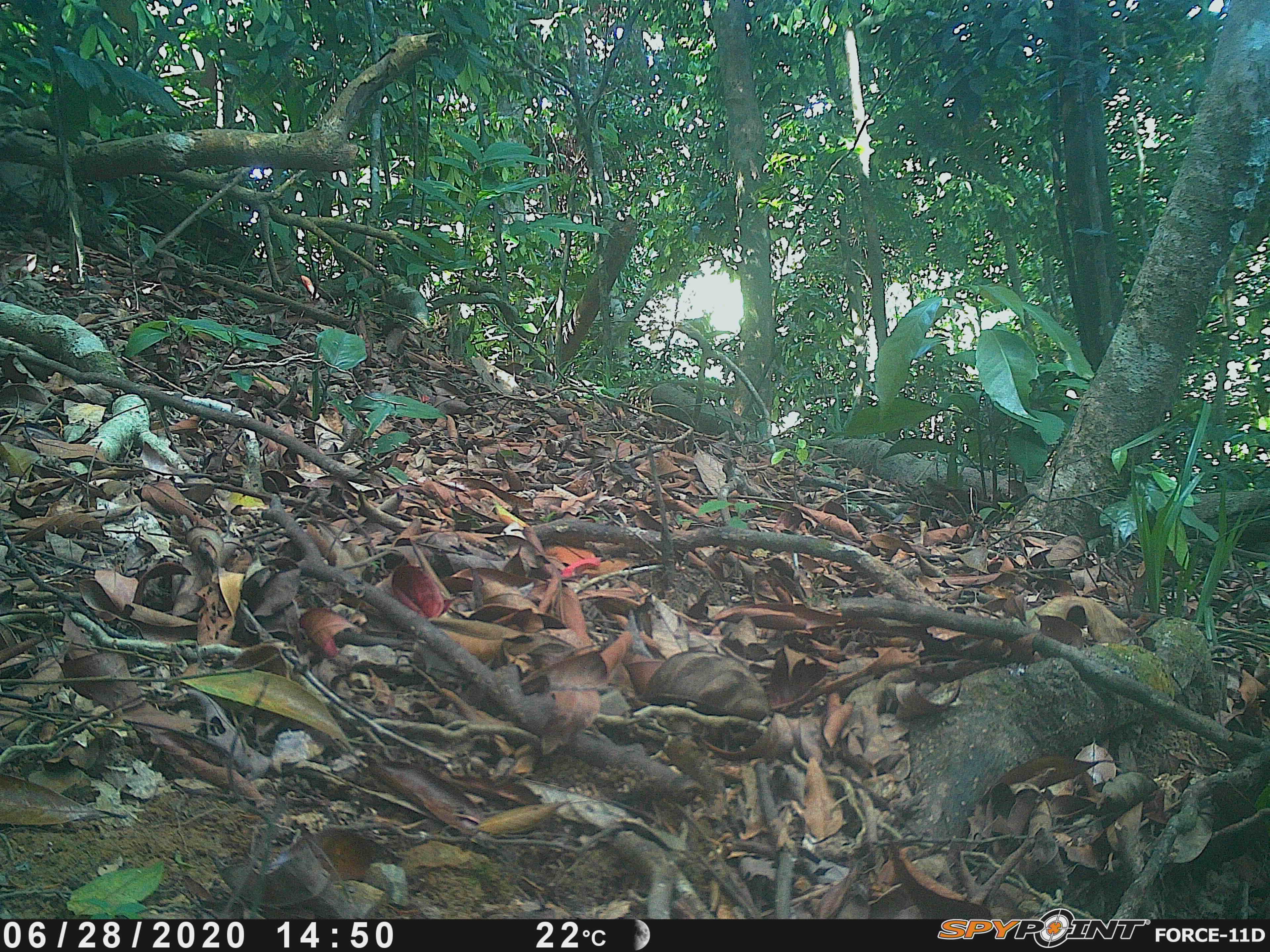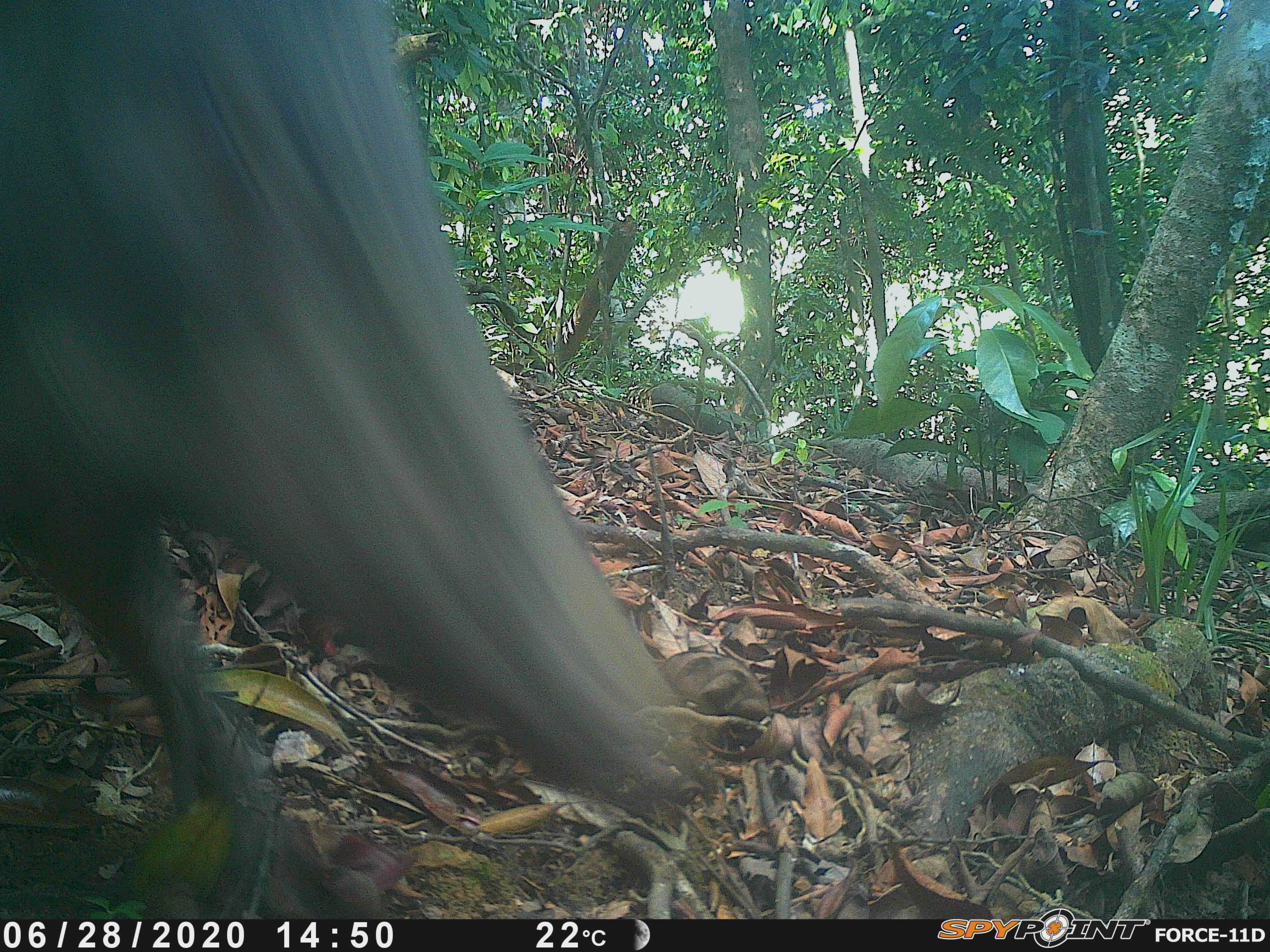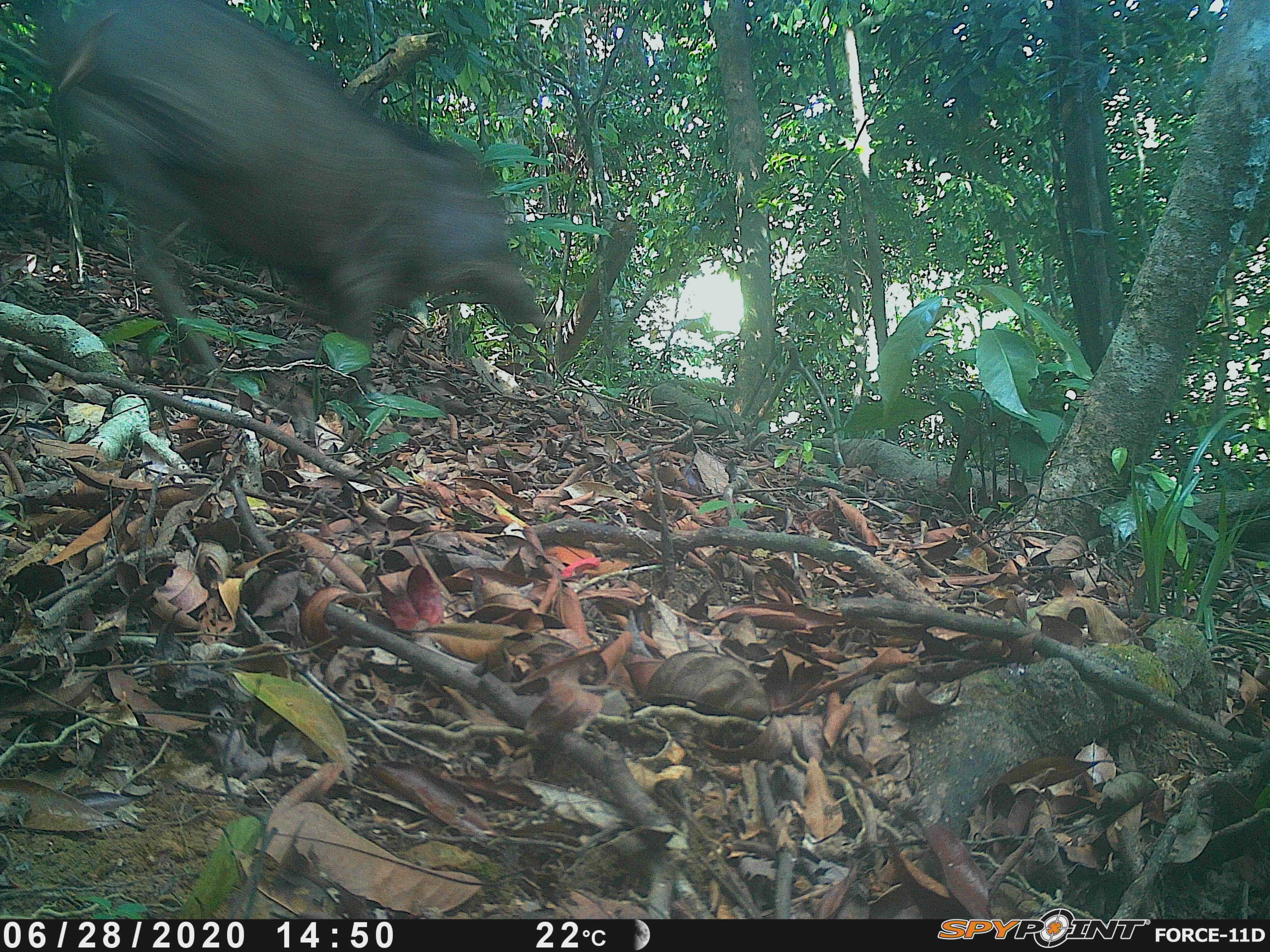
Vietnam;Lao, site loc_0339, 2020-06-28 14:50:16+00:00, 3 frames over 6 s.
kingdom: Animalia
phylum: Chordata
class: Mammalia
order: Artiodactyla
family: Suidae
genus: Sus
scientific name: Sus scrofa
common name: eurasian wild pig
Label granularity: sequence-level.